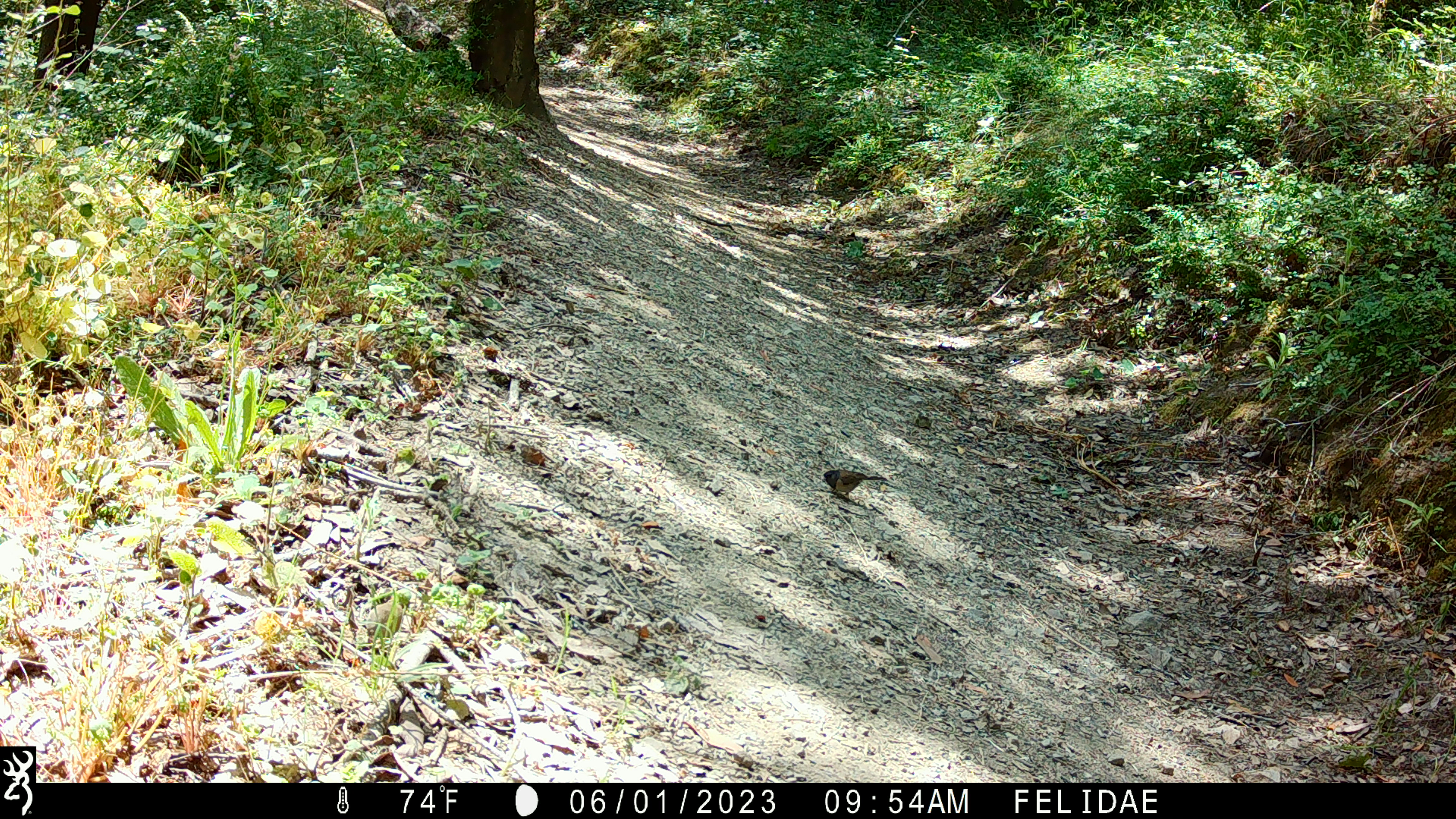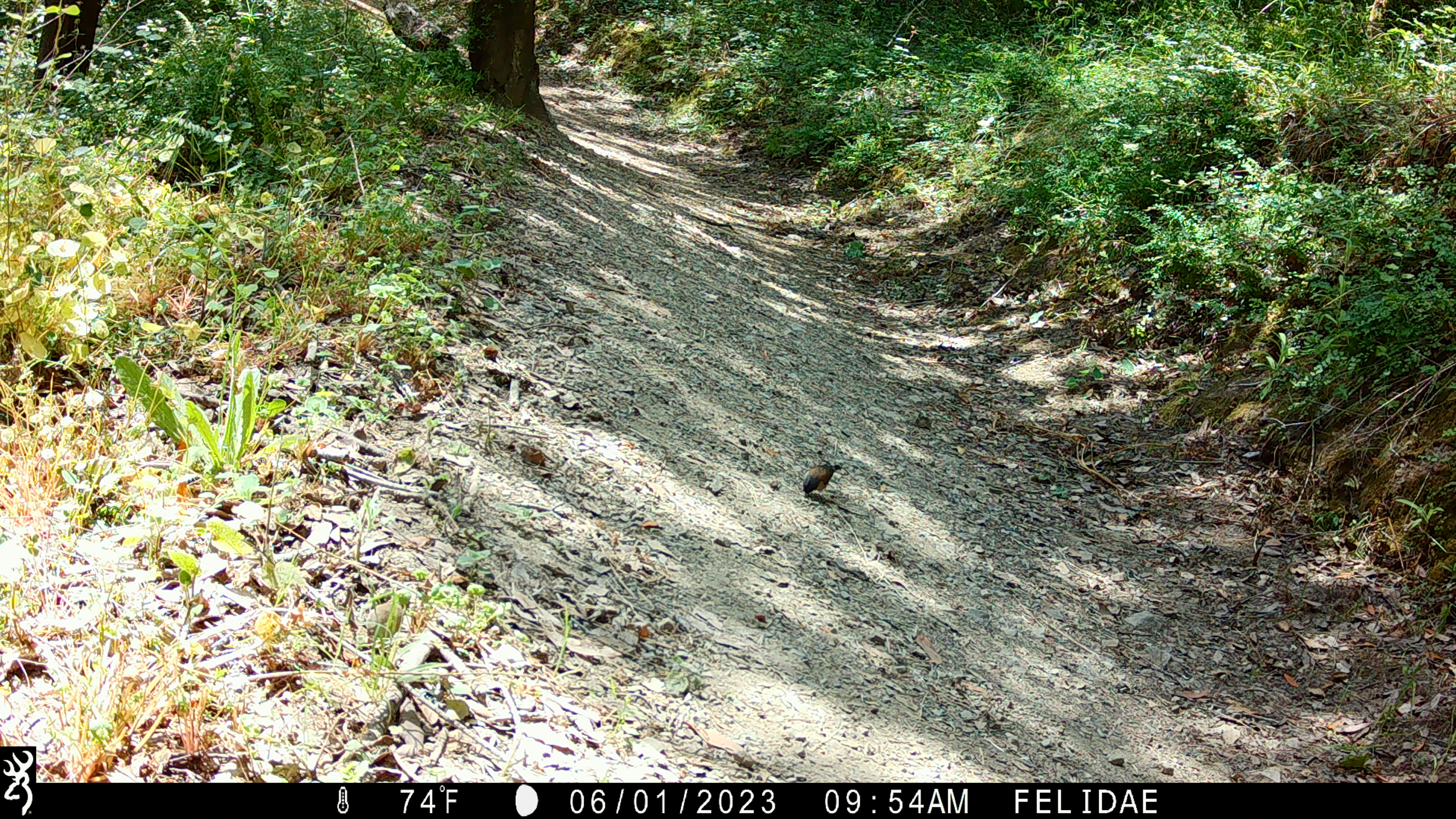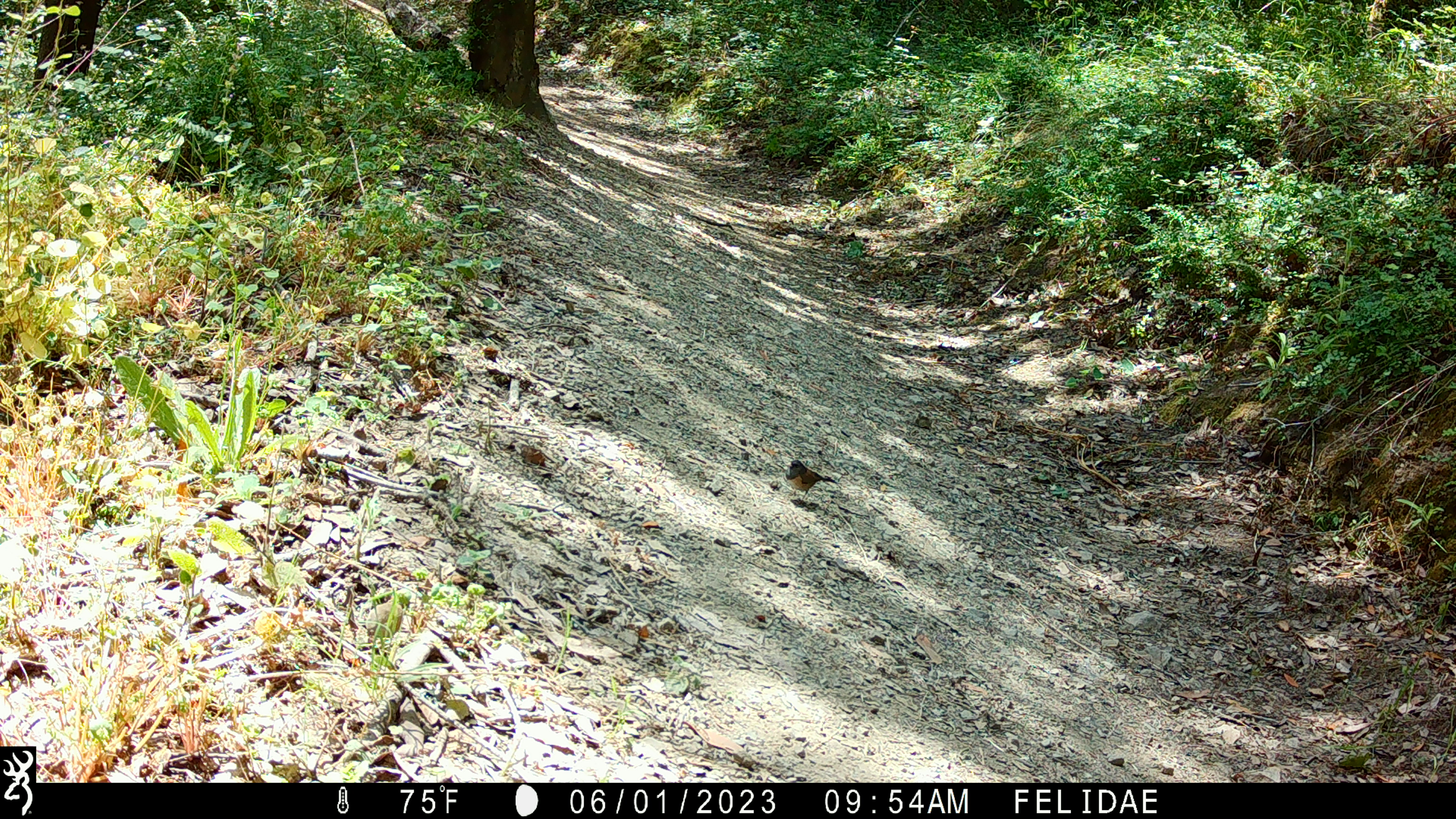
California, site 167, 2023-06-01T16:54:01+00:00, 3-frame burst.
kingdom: Animalia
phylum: Chordata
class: Aves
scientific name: Aves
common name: bird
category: unknown bird